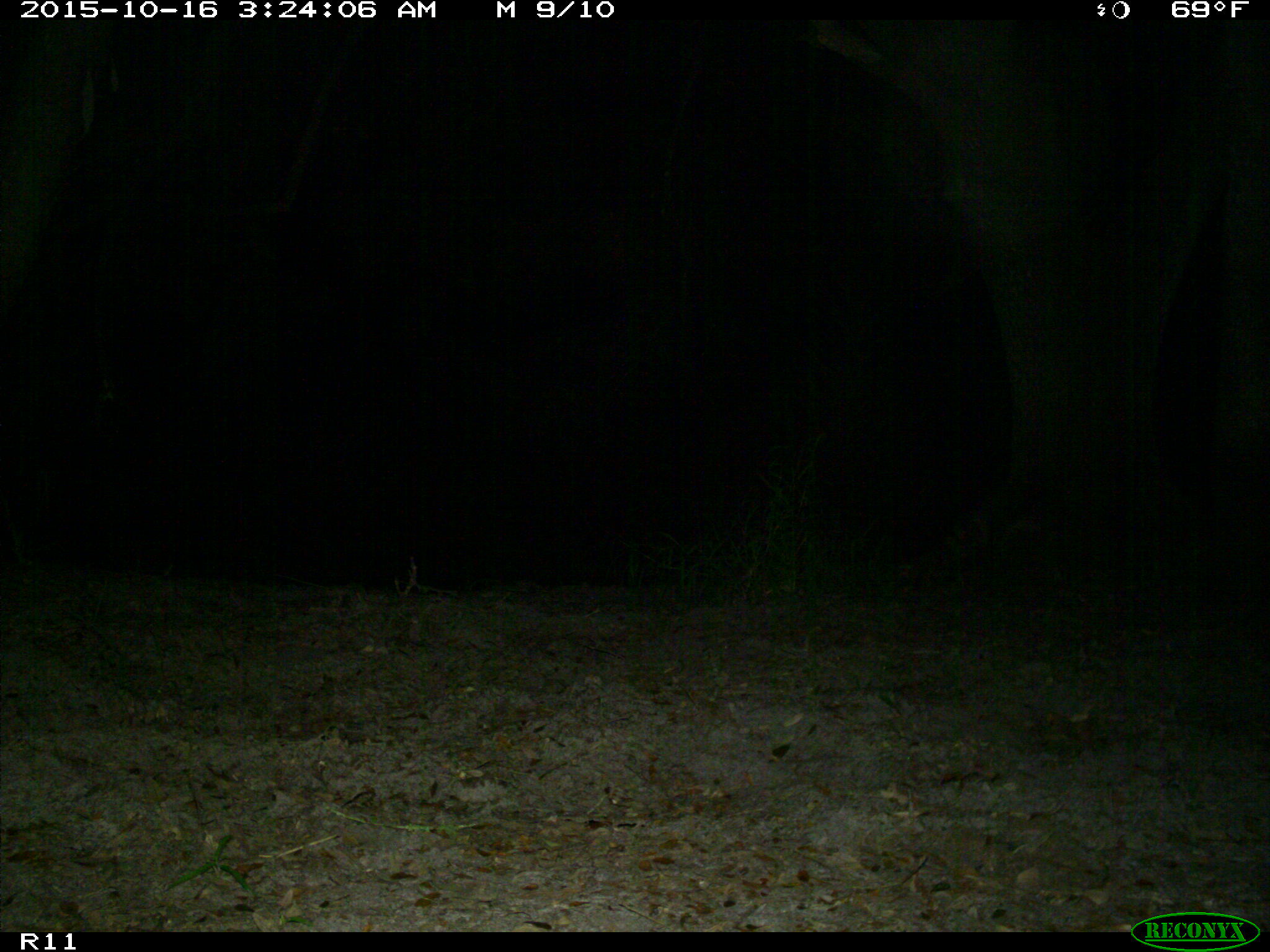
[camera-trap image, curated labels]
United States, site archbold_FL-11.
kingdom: Animalia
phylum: Chordata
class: Mammalia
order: Carnivora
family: Procyonidae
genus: Procyon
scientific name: Procyon lotor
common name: common raccoon